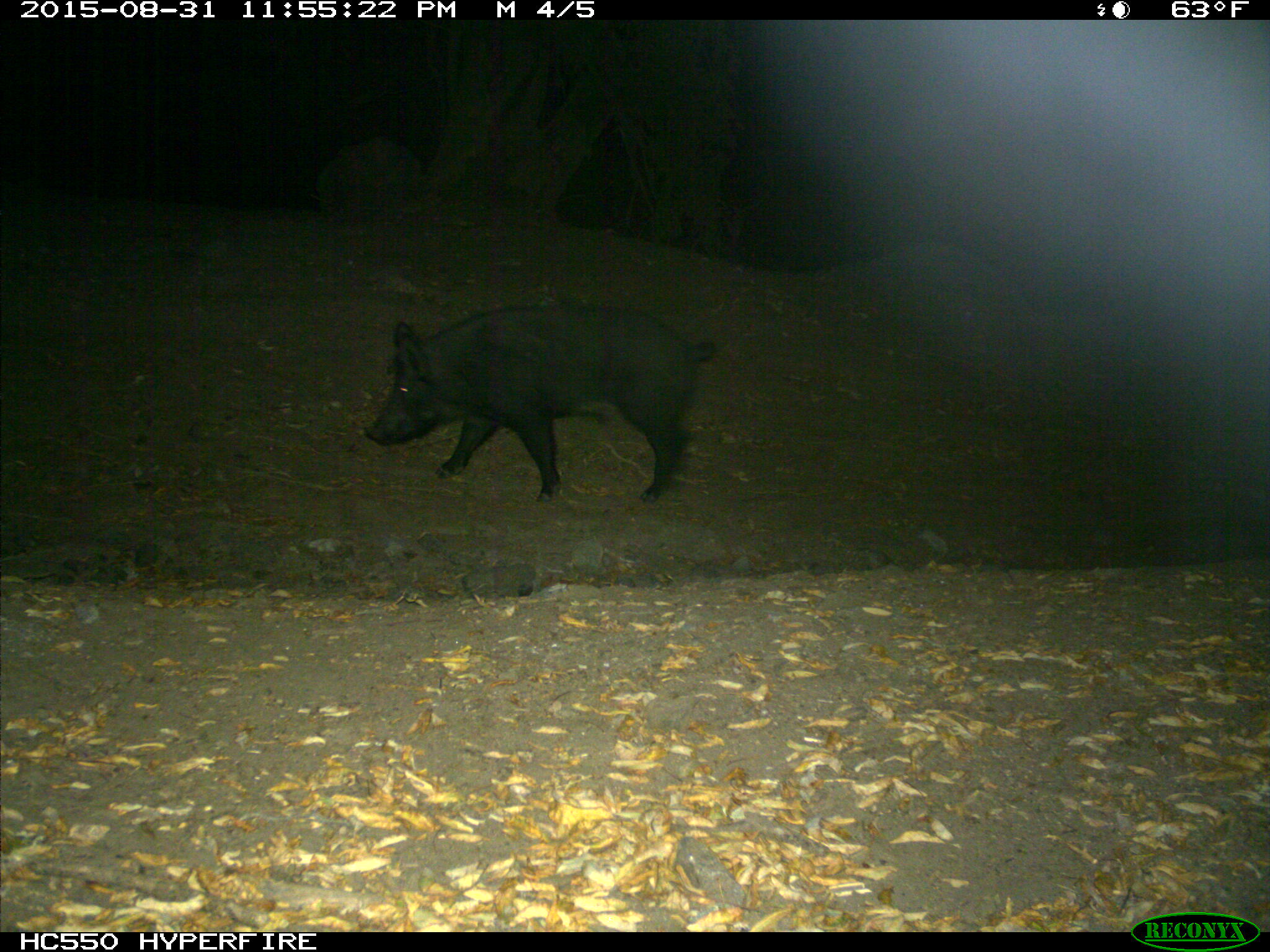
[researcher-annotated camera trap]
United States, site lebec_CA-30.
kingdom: Animalia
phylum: Chordata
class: Mammalia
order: Artiodactyla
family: Suidae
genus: Sus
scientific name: Sus scrofa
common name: wild boar